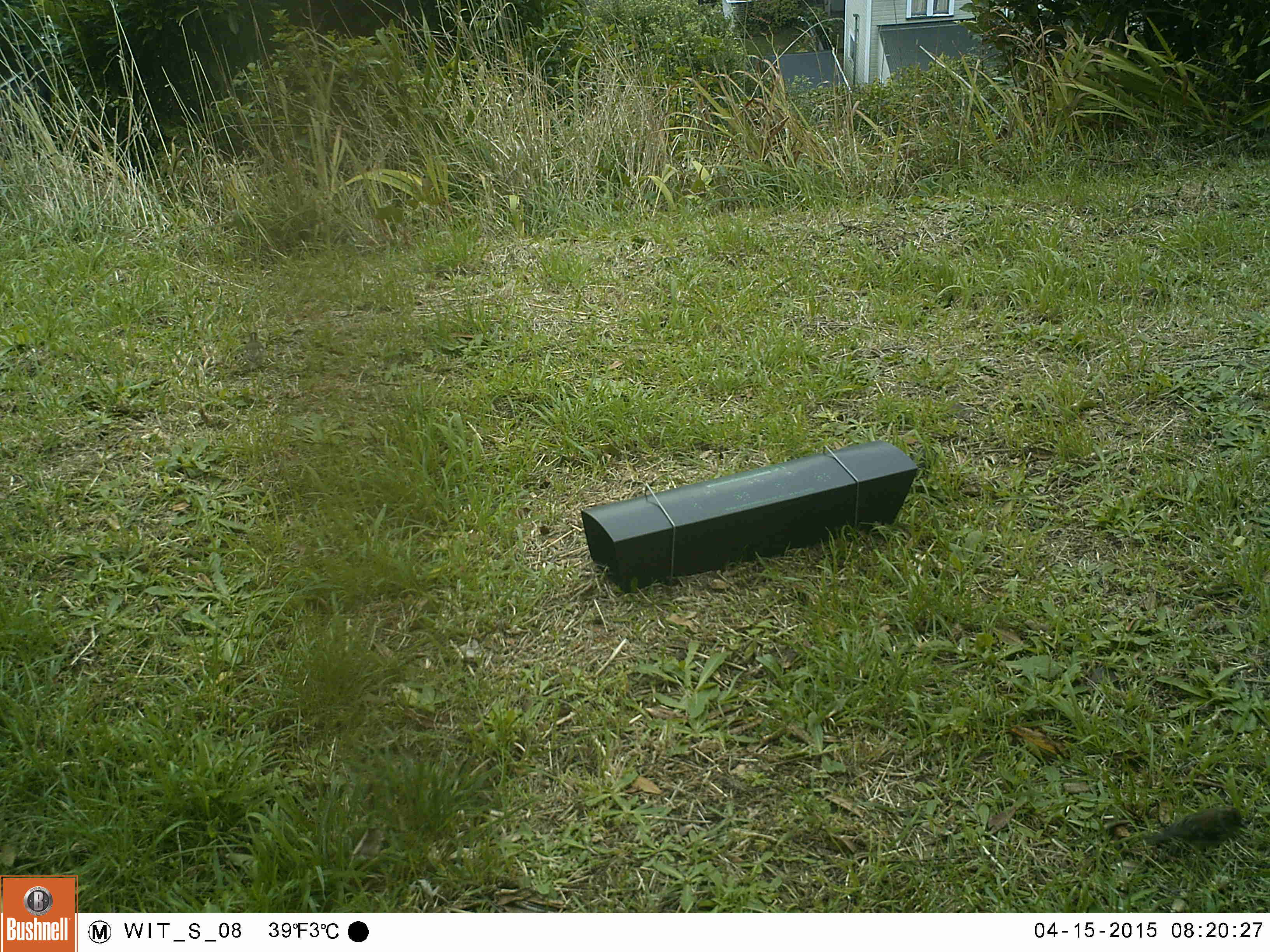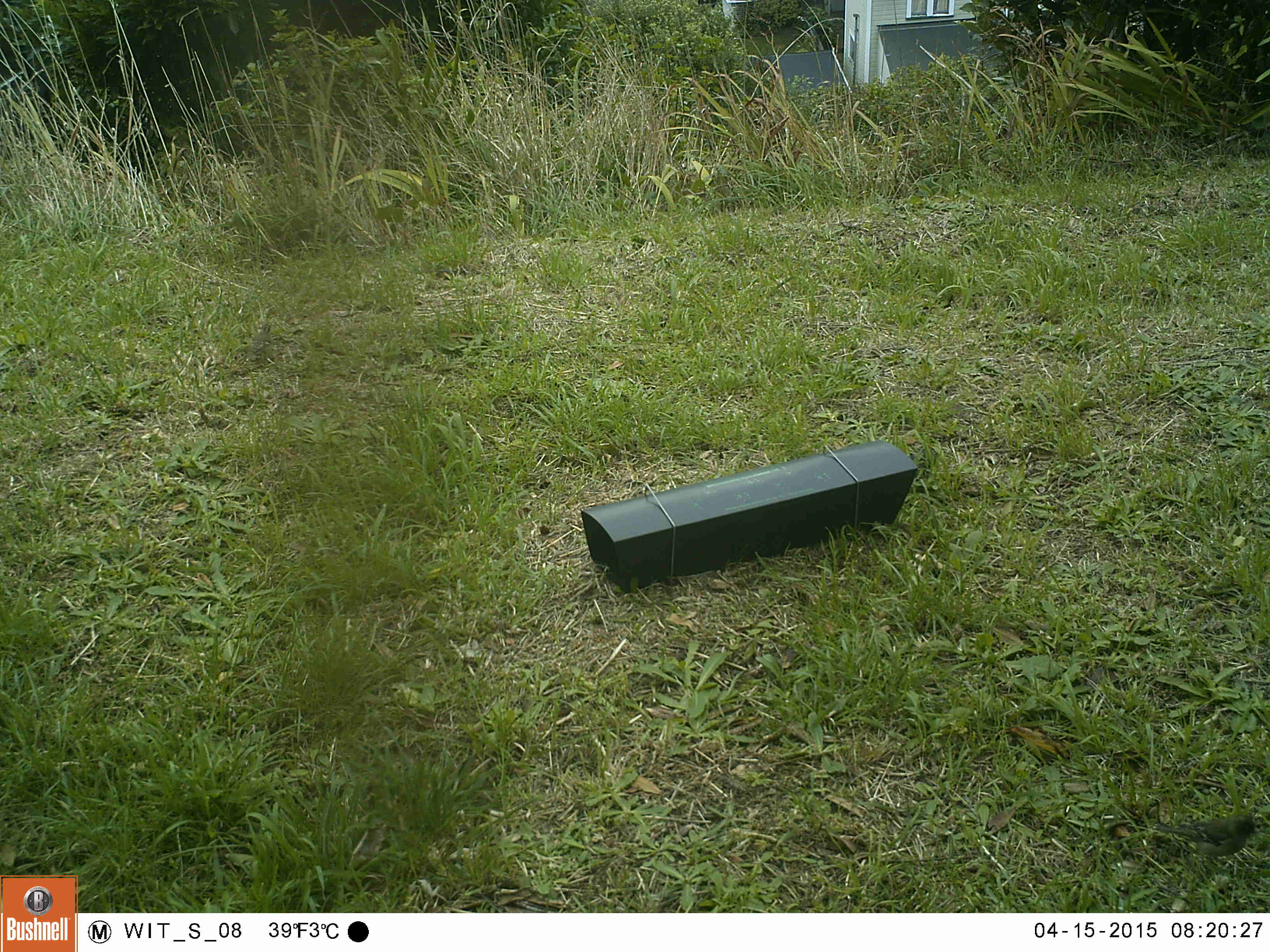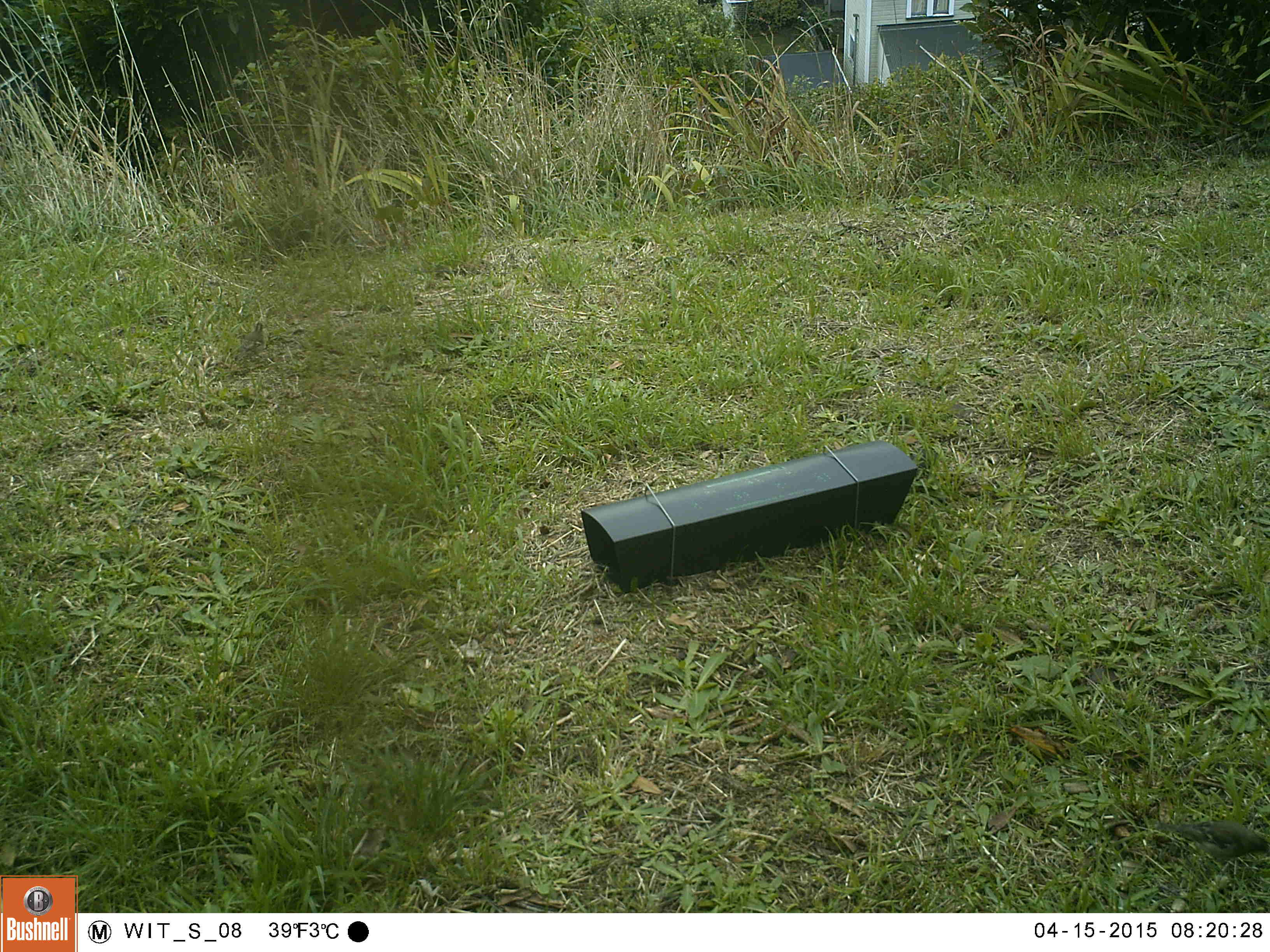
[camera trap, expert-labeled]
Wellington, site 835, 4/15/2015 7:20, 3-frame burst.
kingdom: Animalia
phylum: Chordata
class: Aves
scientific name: Aves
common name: bird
Bird (Aves).